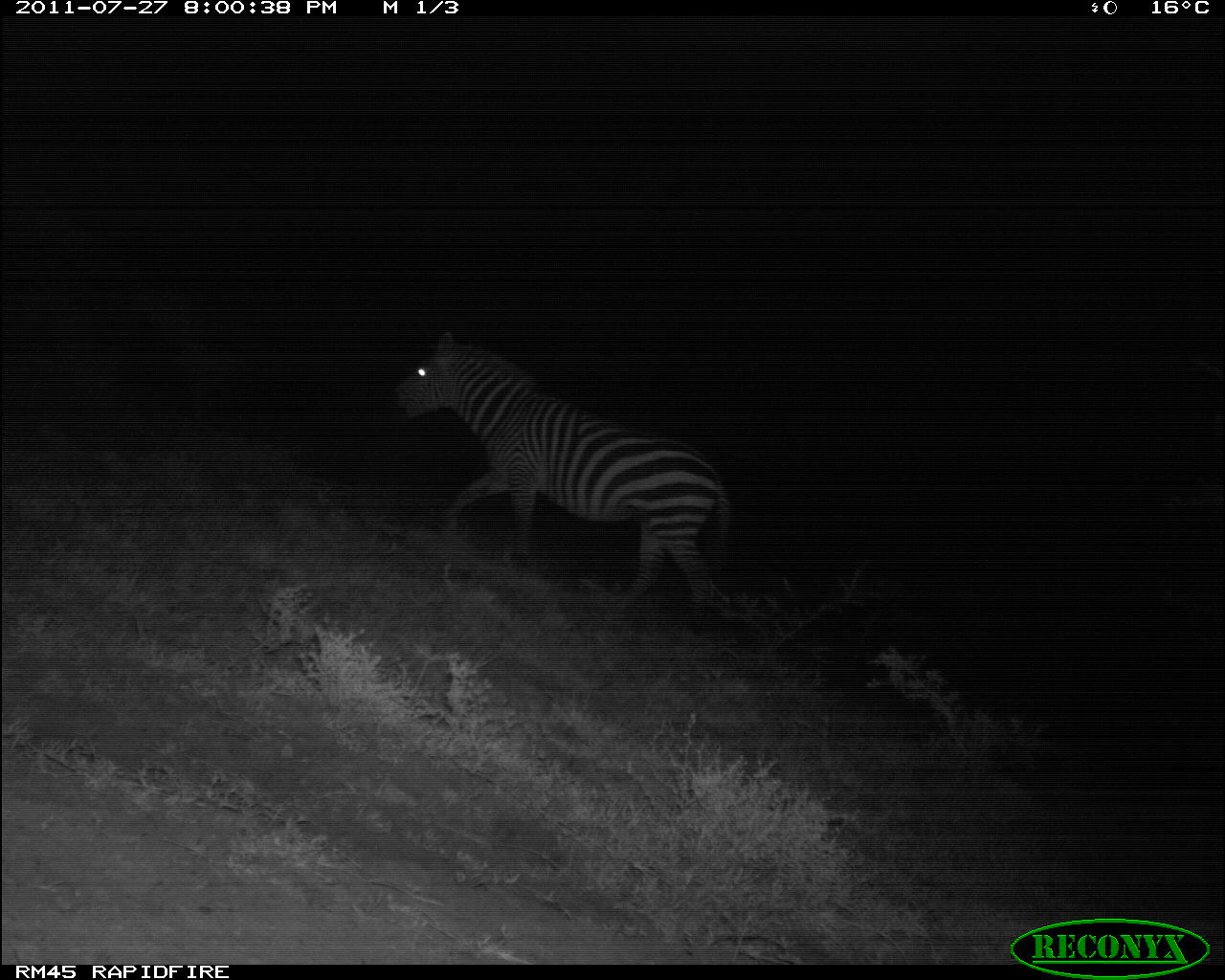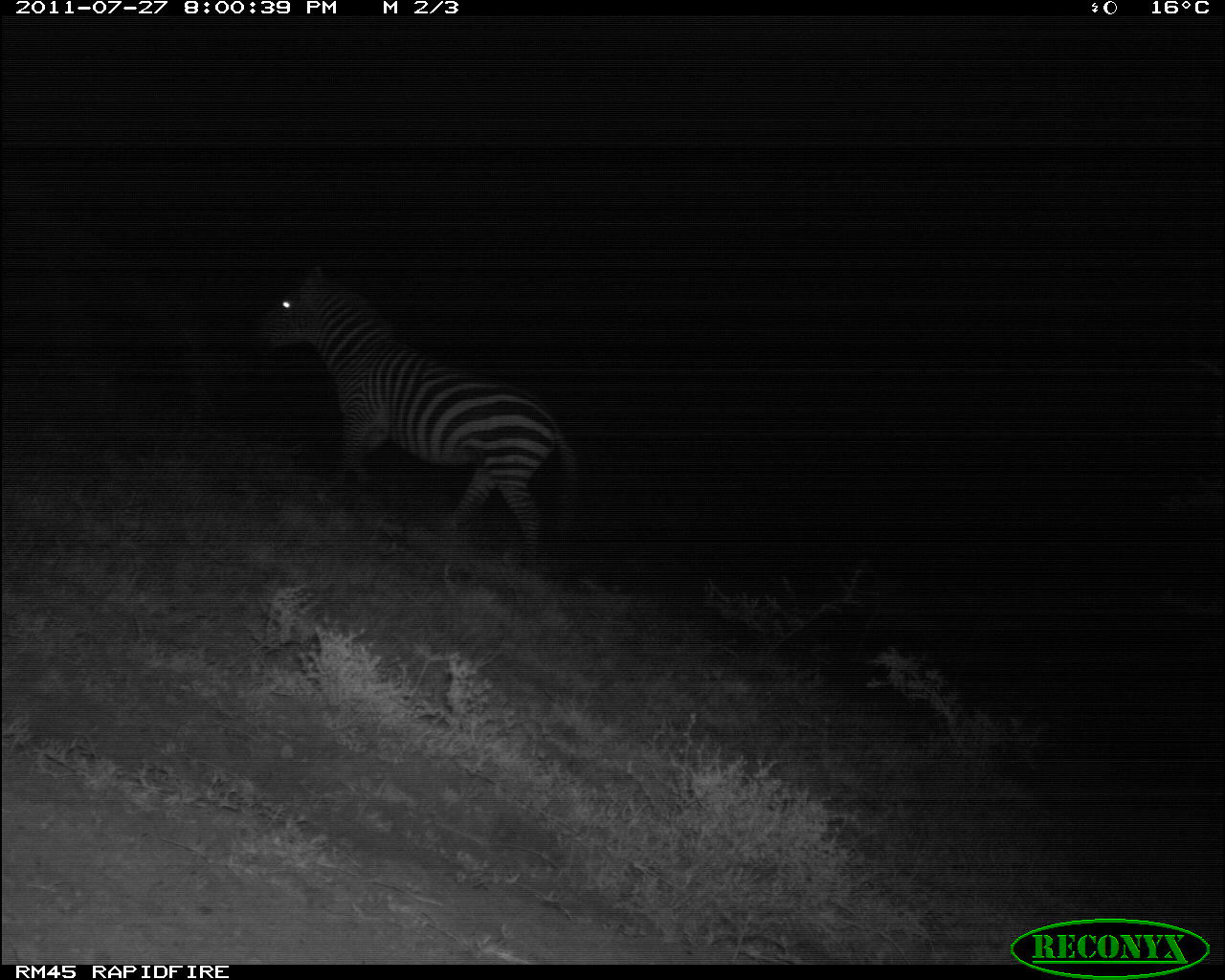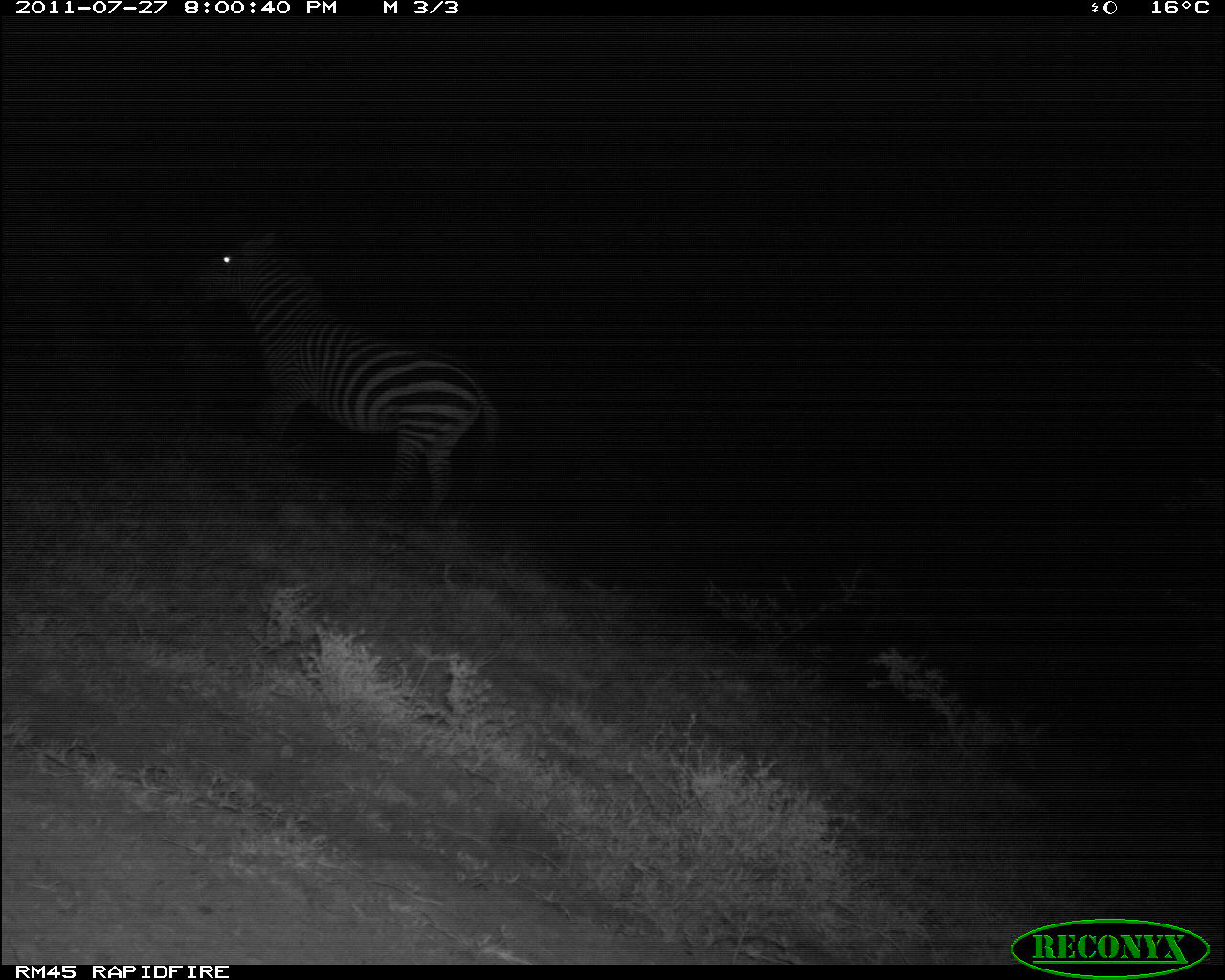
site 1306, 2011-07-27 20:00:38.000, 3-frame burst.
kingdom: Animalia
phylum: Chordata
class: Mammalia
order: Perissodactyla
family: Equidae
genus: Equus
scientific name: Equus quagga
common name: plains zebra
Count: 1.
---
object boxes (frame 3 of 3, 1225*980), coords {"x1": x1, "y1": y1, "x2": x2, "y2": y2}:
equus quagga: {"x1": 190, "y1": 225, "x2": 499, "y2": 529}